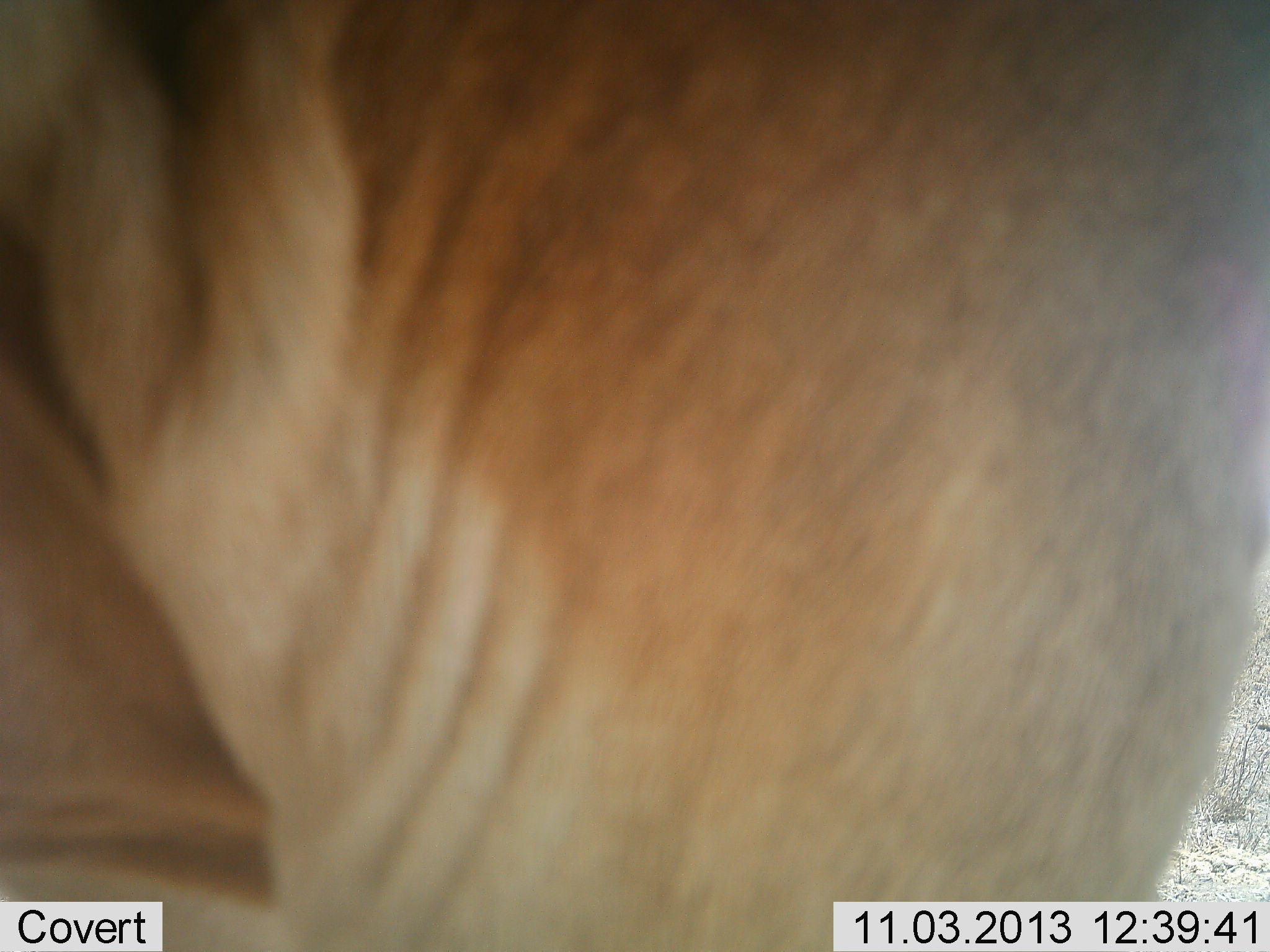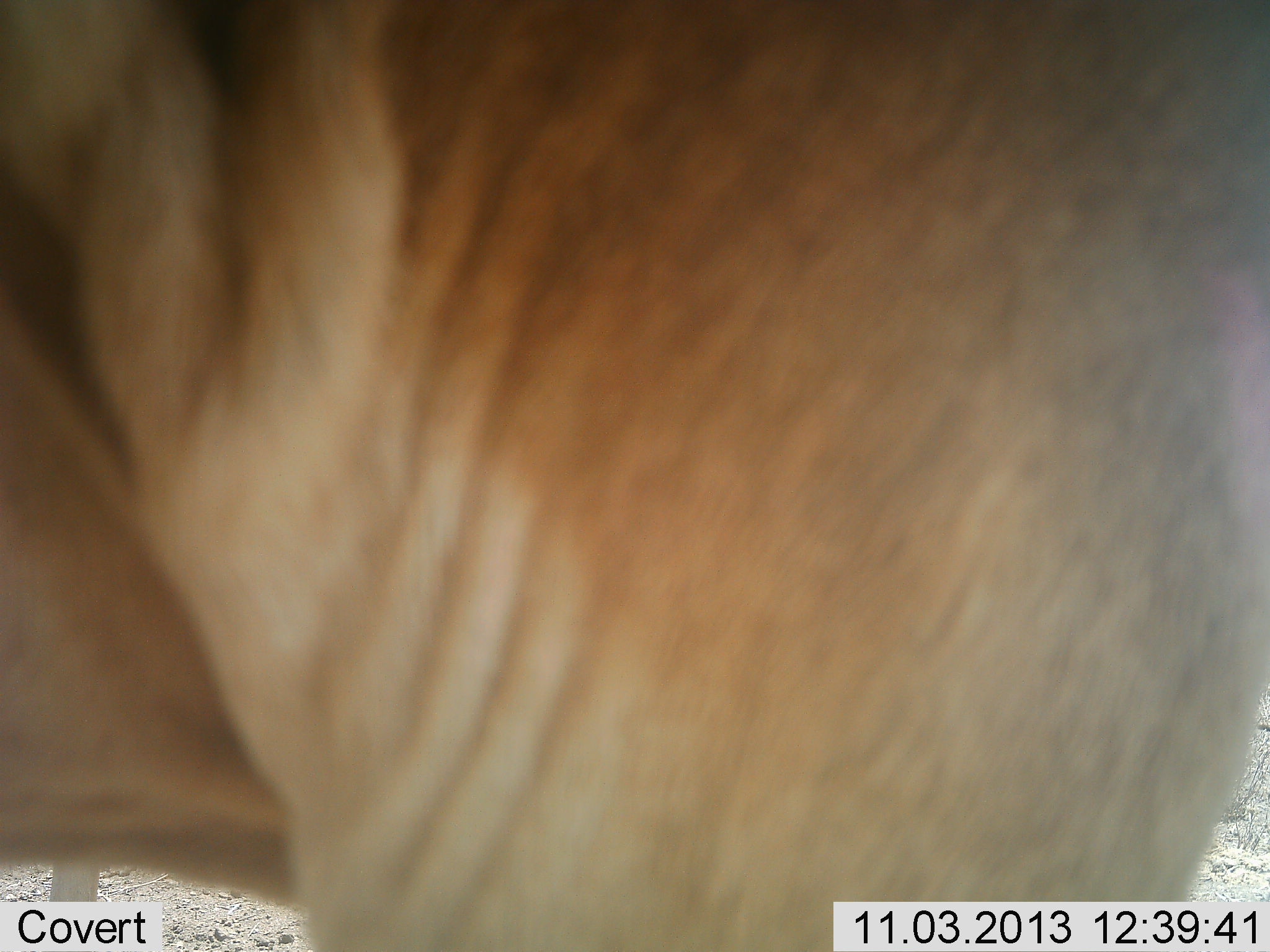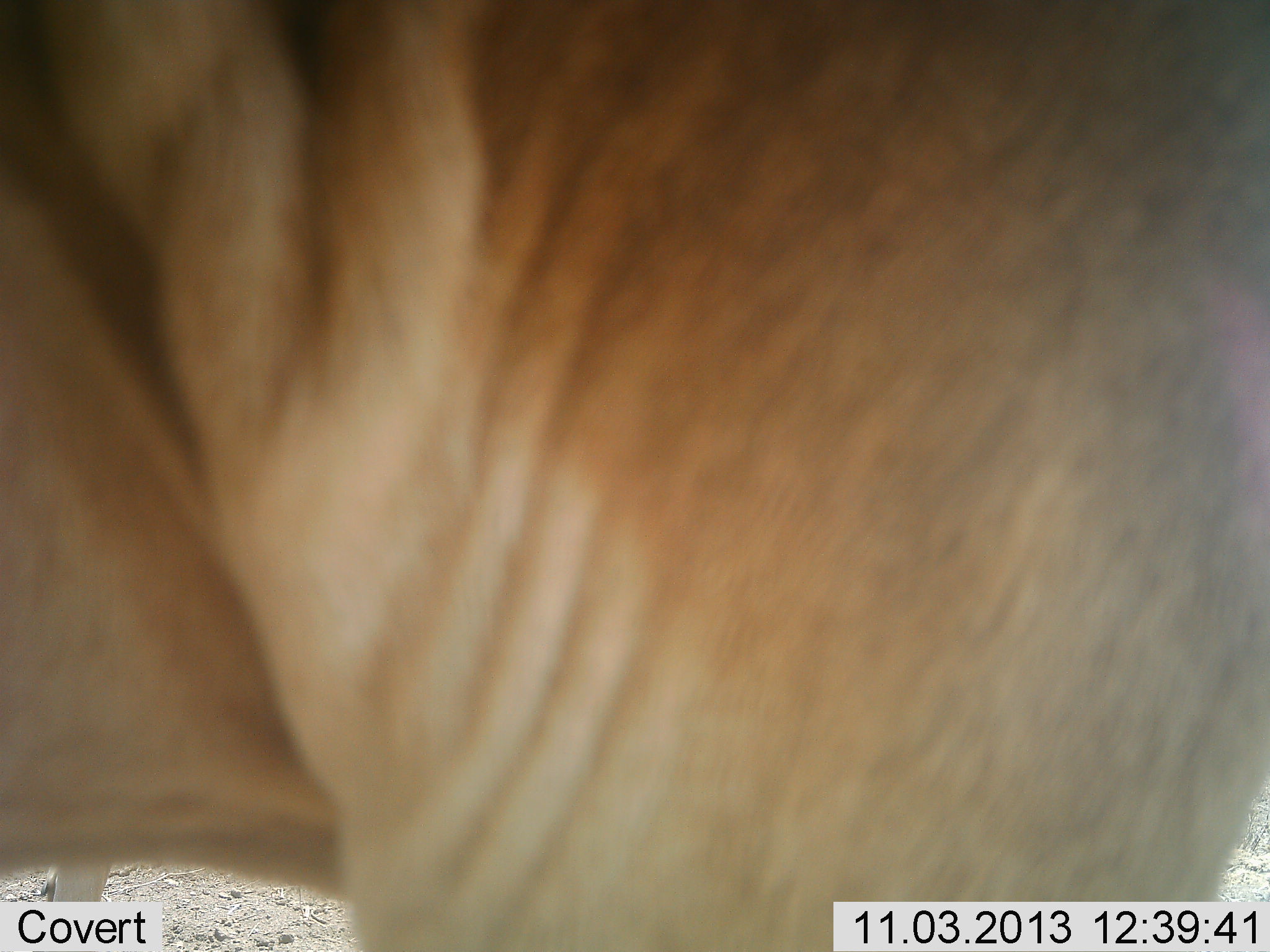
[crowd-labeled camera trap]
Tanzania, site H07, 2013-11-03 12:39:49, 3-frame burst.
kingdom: Animalia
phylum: Chordata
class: Mammalia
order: Artiodactyla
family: Bovidae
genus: Alcelaphus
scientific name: Alcelaphus buselaphus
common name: hartebeest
Hartebeest (Alcelaphus buselaphus), count 1. Behavior (volunteer vote fractions): standing 88%, resting 0%, moving 12%, interacting 0%. Young present (vote fraction): 0%. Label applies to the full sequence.